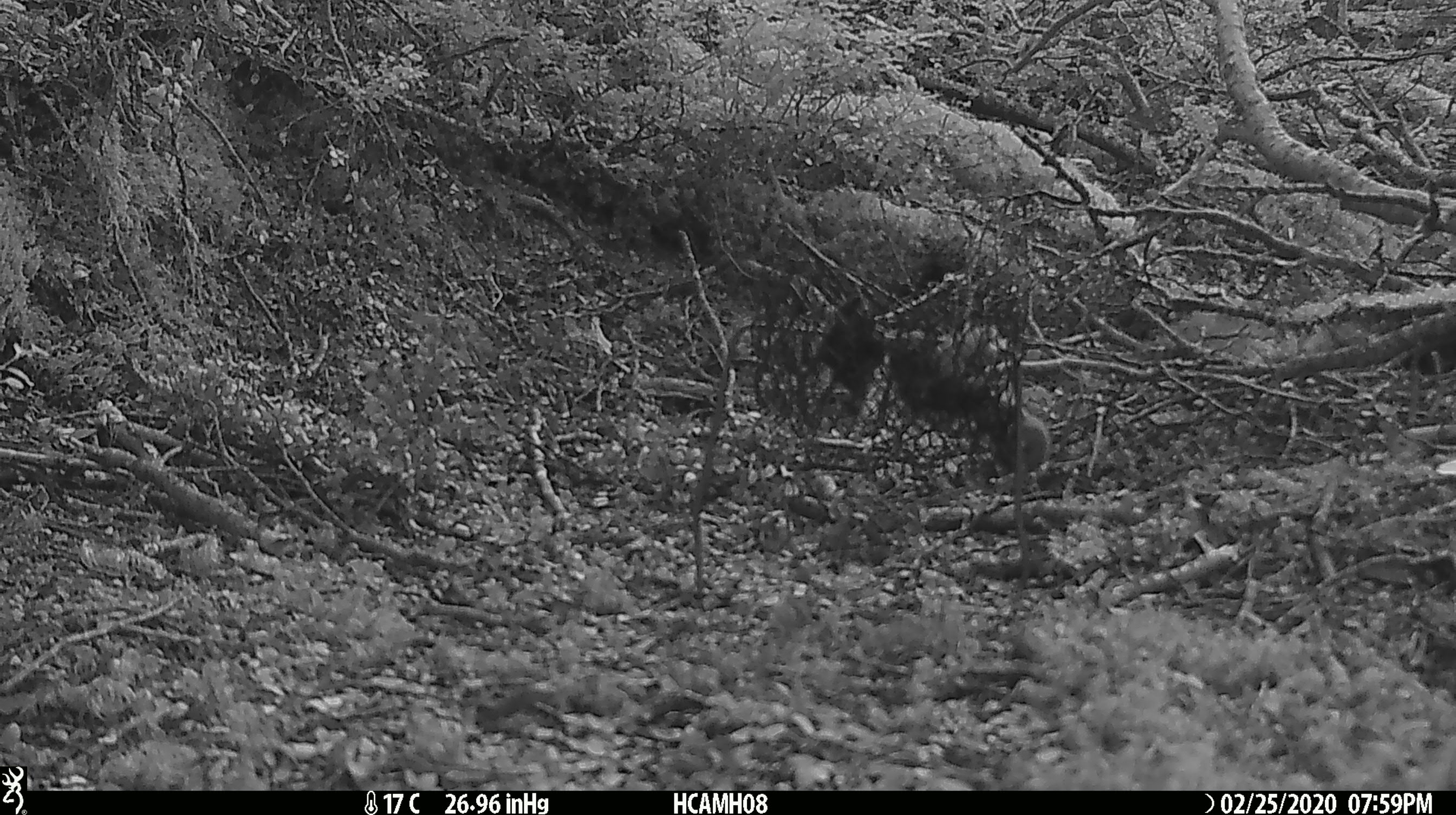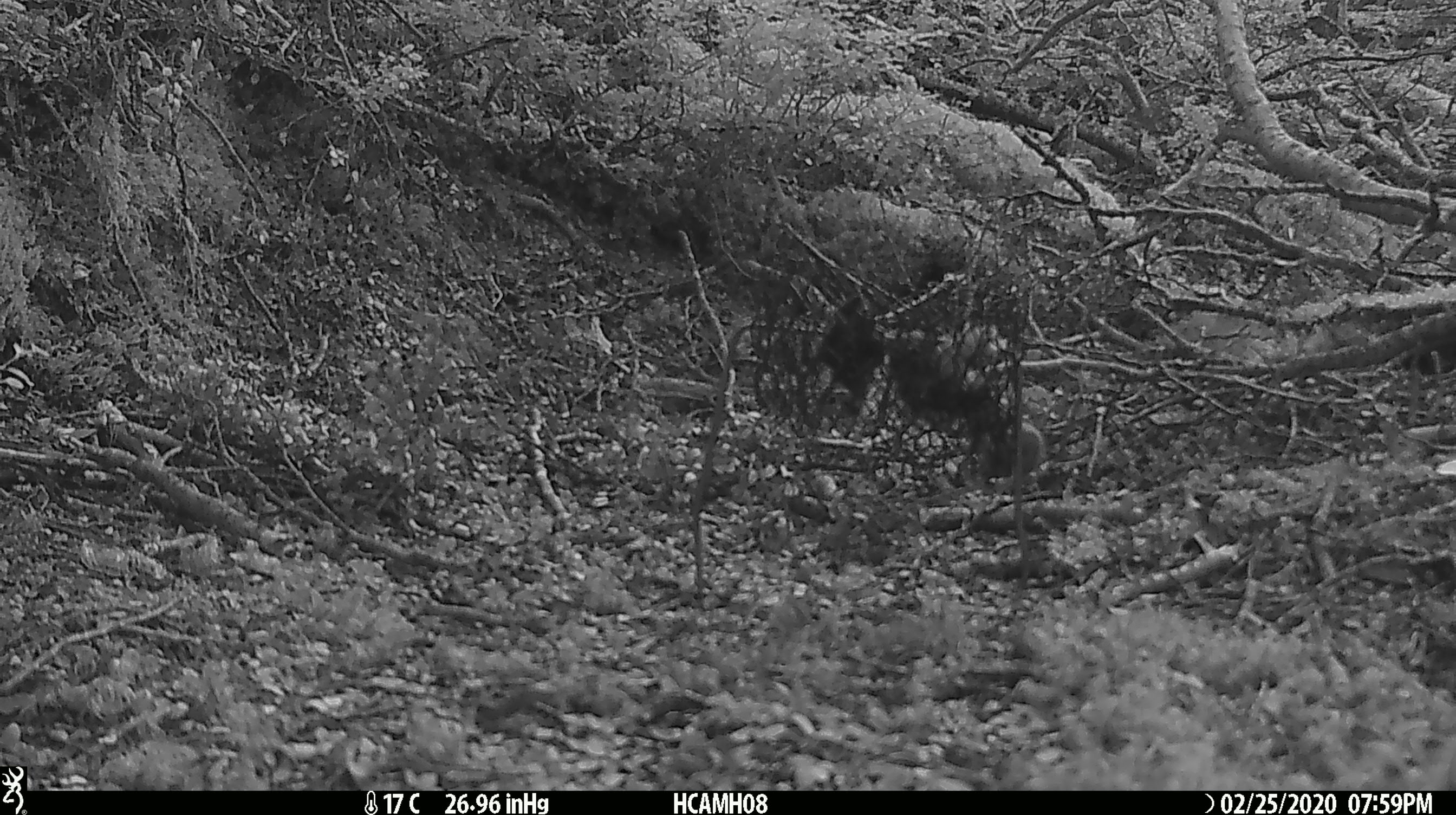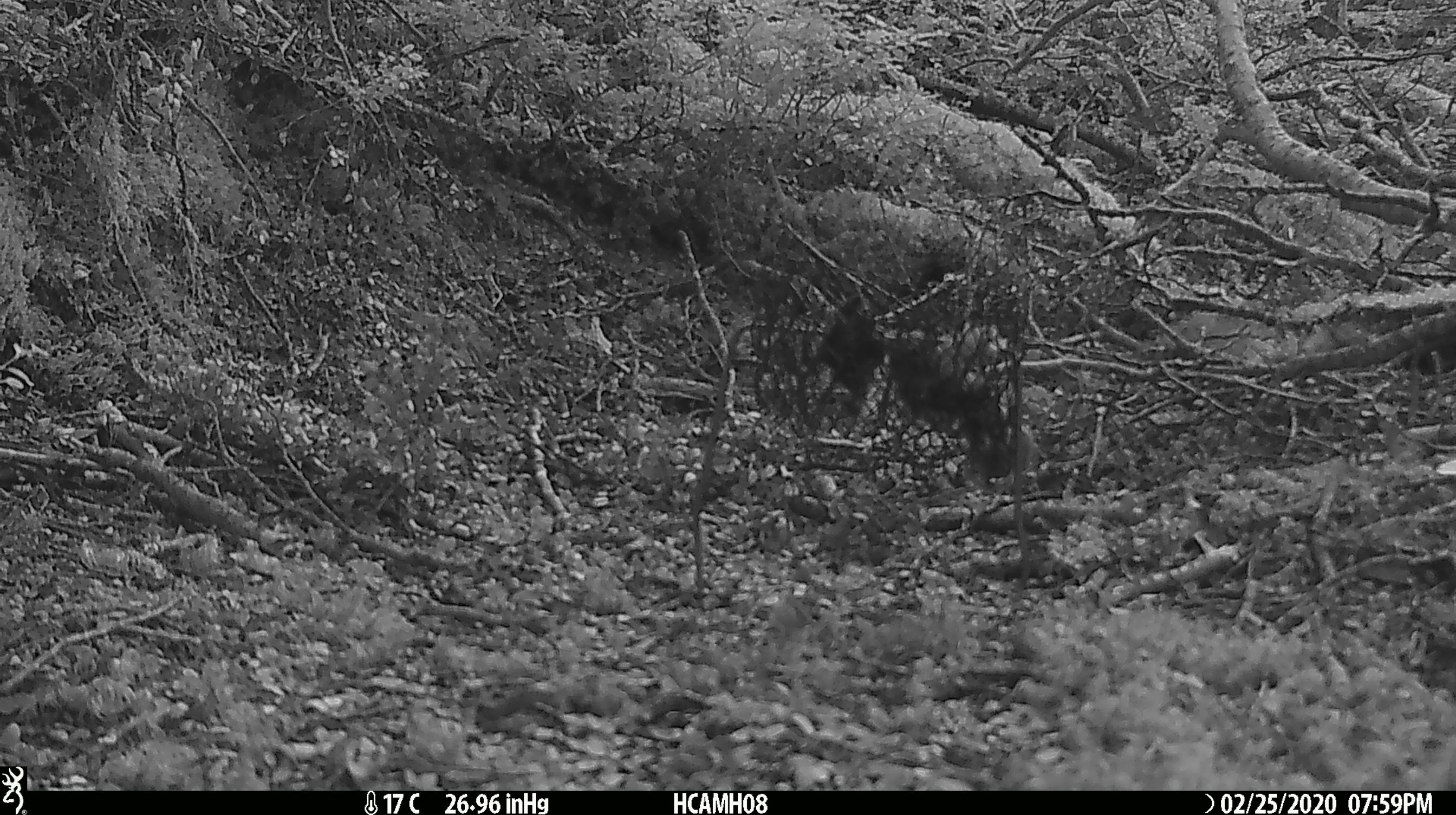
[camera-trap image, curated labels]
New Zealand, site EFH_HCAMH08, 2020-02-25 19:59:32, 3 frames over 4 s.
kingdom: Animalia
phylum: Chordata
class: Mammalia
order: Rodentia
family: Muridae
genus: Mus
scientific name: Mus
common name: mouse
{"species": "mouse (Mus)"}